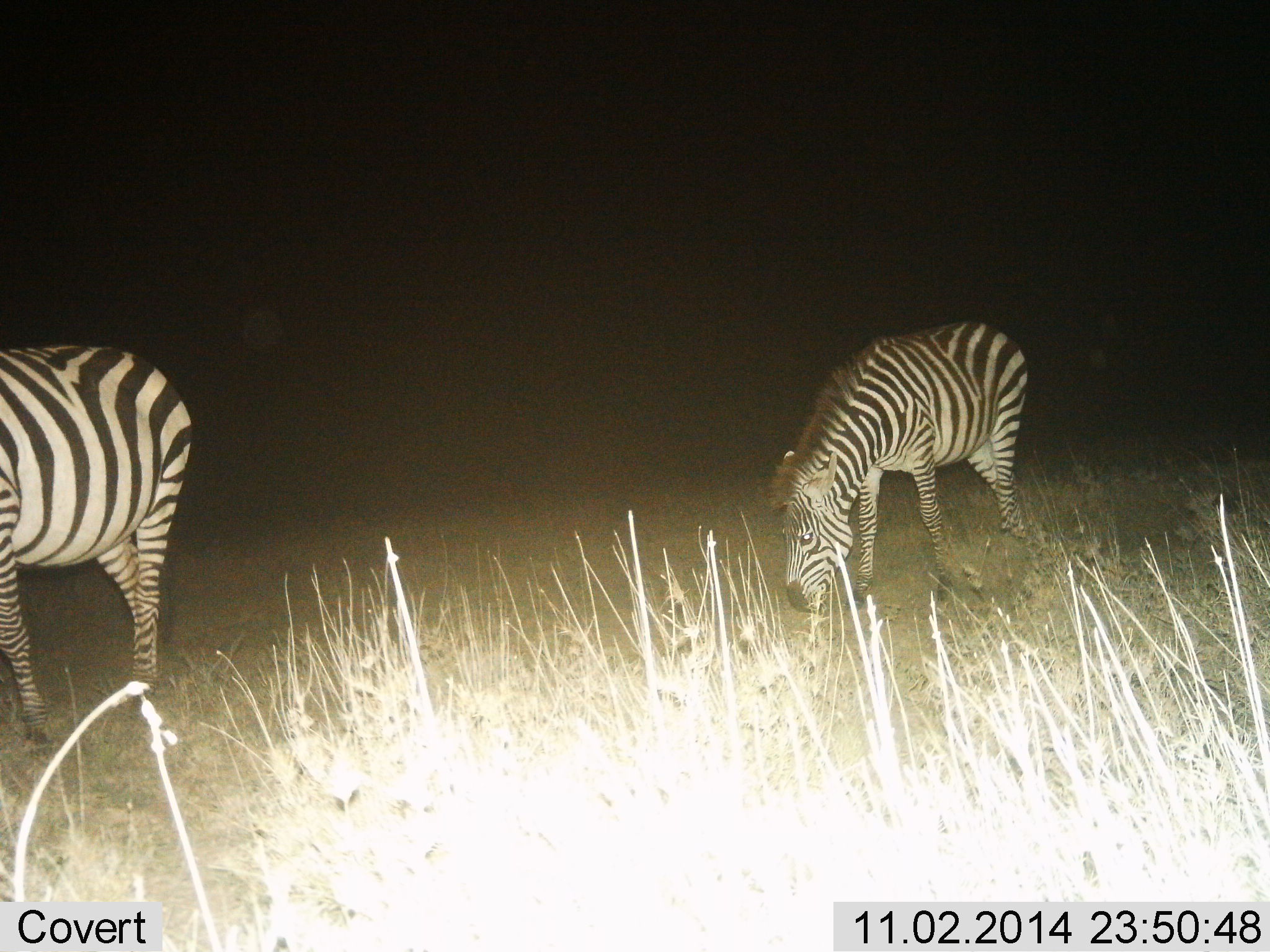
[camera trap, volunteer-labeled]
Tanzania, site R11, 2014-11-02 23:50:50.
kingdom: Animalia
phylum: Chordata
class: Mammalia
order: Perissodactyla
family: Equidae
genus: Equus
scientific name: Equus quagga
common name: plains zebra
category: zebra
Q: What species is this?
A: Zebra (plains zebra) (Equus quagga).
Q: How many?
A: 2.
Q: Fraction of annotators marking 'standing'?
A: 50%.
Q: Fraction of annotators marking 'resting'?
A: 0%.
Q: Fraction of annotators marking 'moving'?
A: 30%.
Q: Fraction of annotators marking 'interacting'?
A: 0%.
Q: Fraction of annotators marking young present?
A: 0%.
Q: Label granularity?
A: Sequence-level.